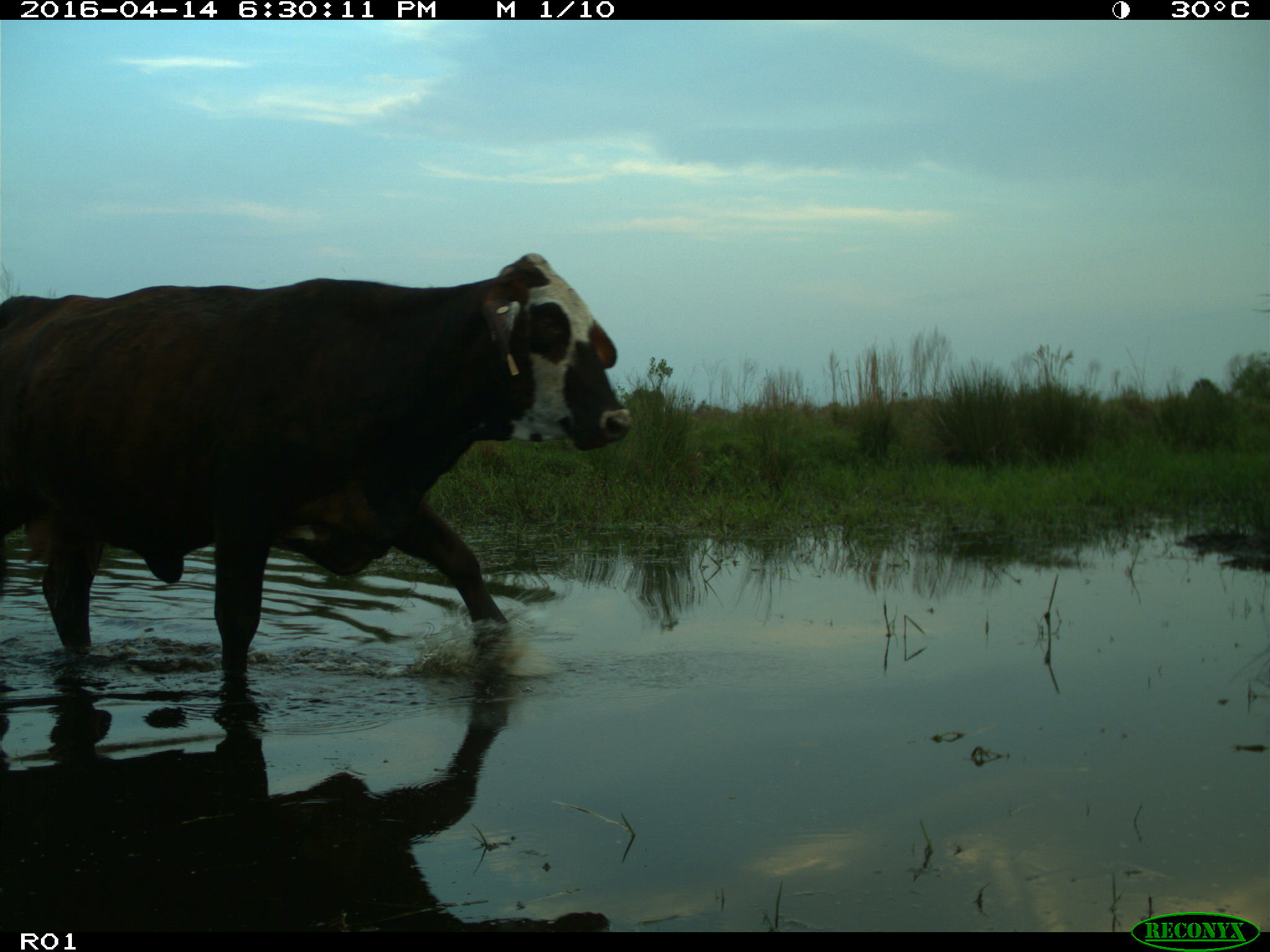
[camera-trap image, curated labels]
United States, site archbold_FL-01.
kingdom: Animalia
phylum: Chordata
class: Mammalia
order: Artiodactyla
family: Bovidae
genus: Bos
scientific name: Bos taurus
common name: domestic cow